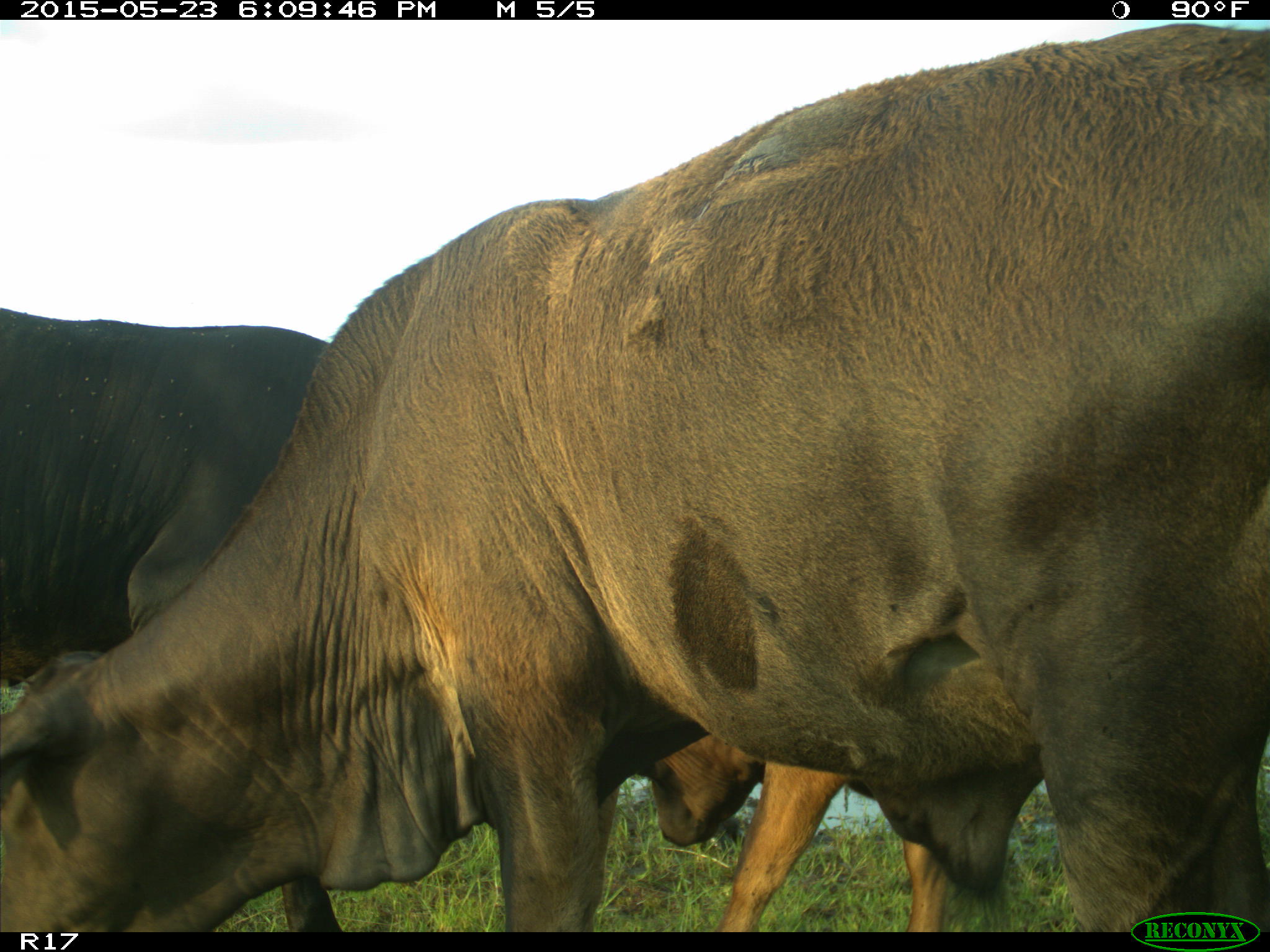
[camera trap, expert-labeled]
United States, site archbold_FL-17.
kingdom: Animalia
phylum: Chordata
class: Mammalia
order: Artiodactyla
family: Bovidae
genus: Bos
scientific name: Bos taurus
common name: domestic cow